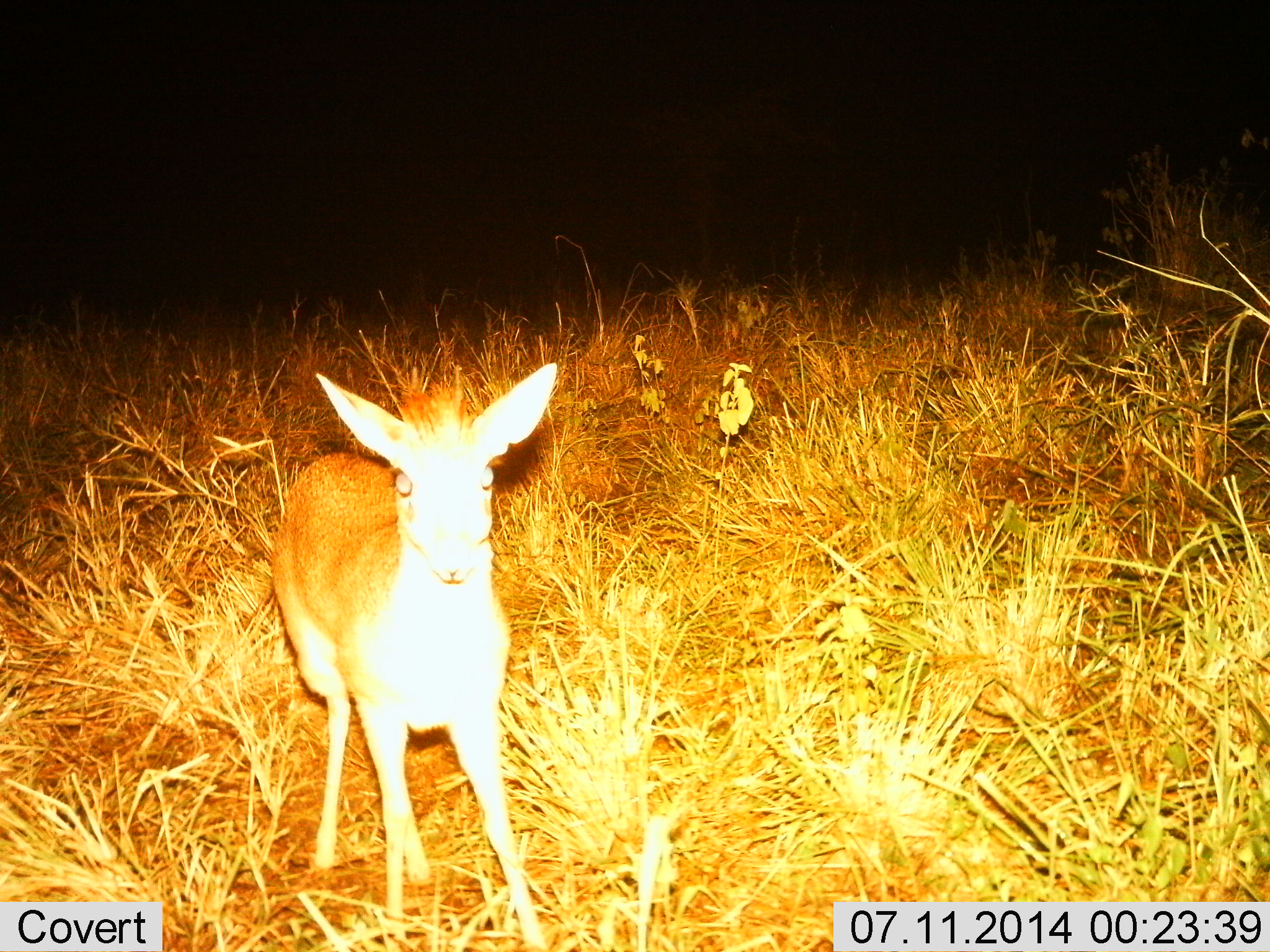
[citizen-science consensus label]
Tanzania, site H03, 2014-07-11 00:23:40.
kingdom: Animalia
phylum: Chordata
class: Mammalia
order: Artiodactyla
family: Bovidae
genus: Madoqua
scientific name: Madoqua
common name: dikdik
Dikdik (Madoqua), count 1. Behavior (volunteer vote fractions): standing 90%, resting 0%, moving 10%, interacting 10%. Young present (vote fraction): 0%. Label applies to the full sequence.